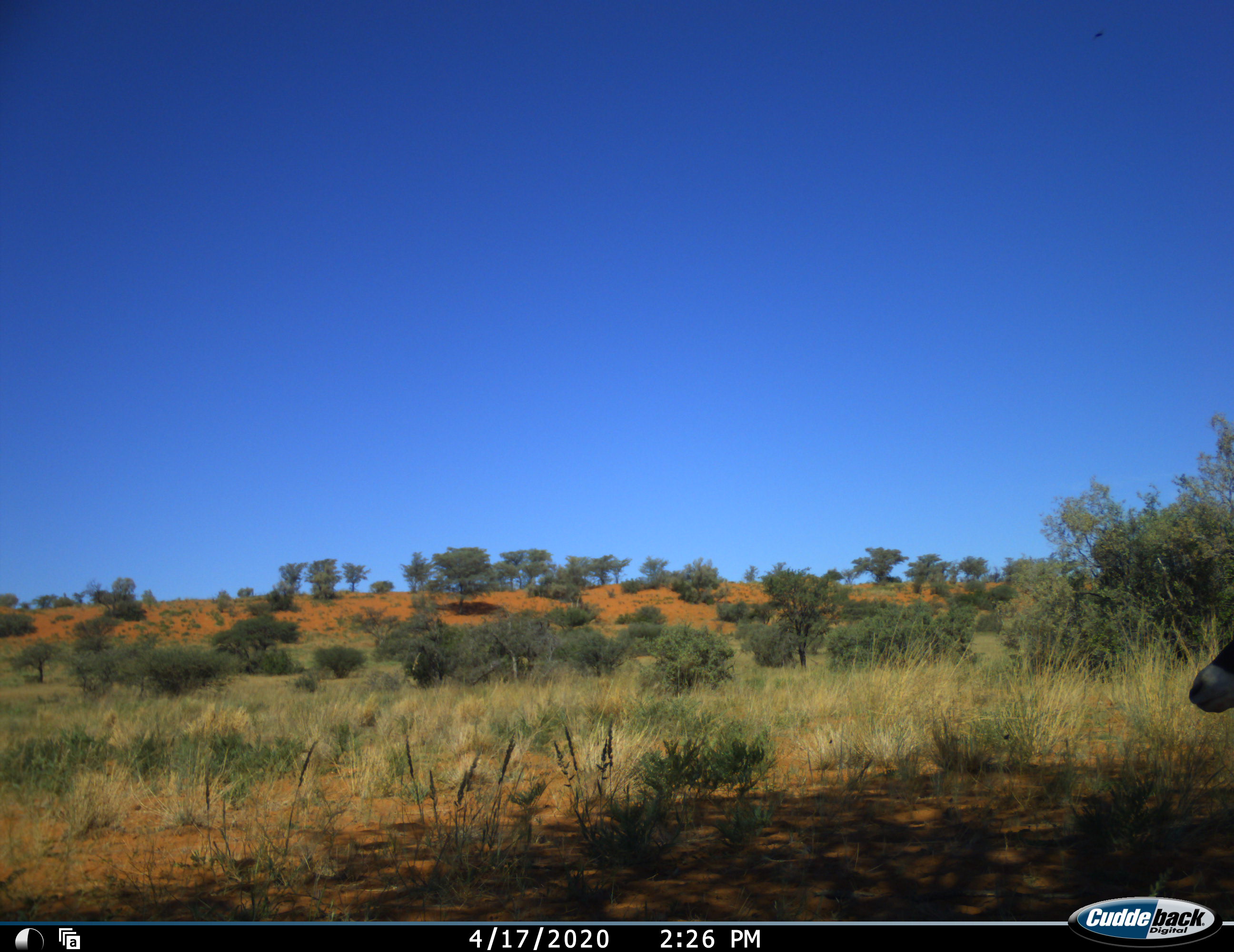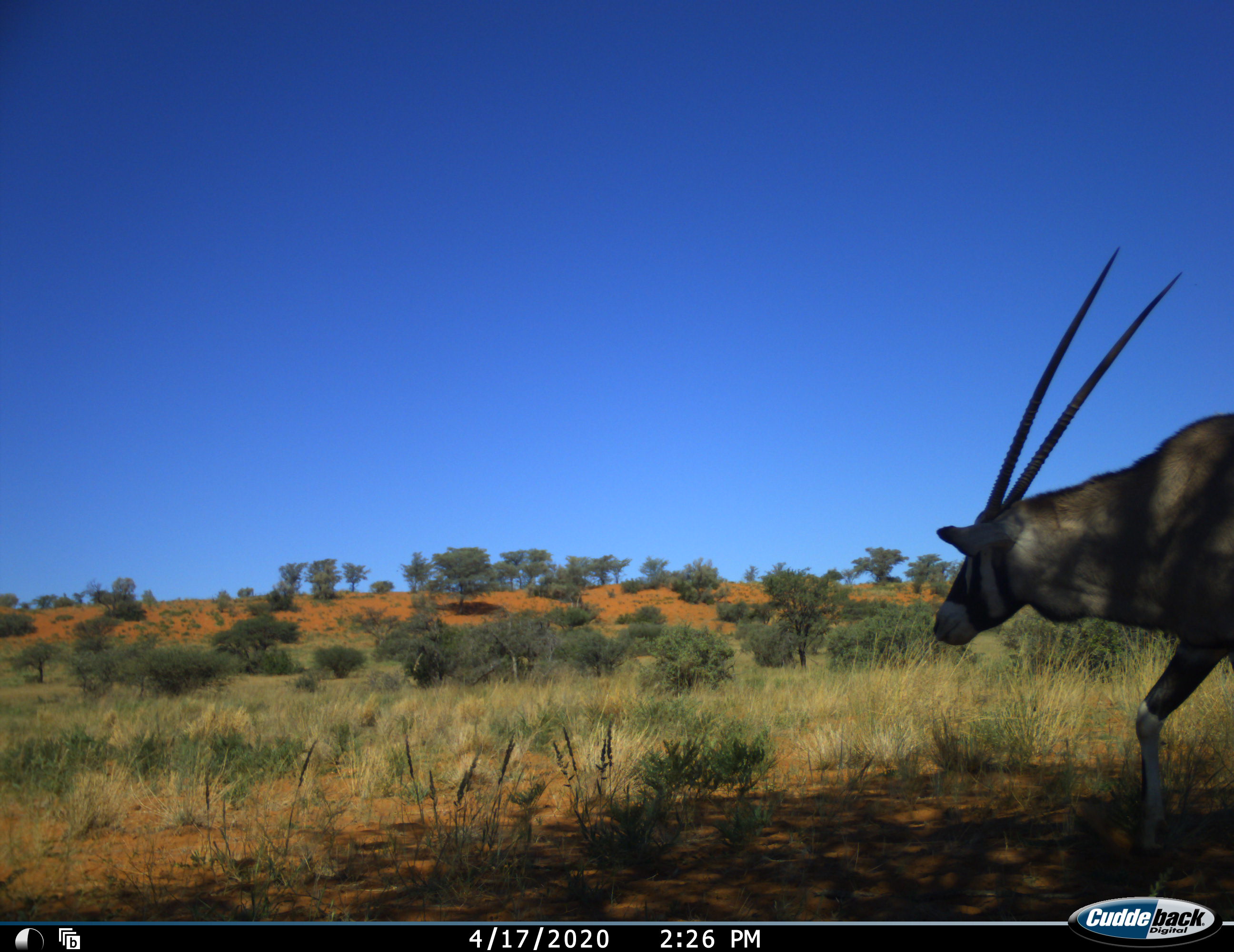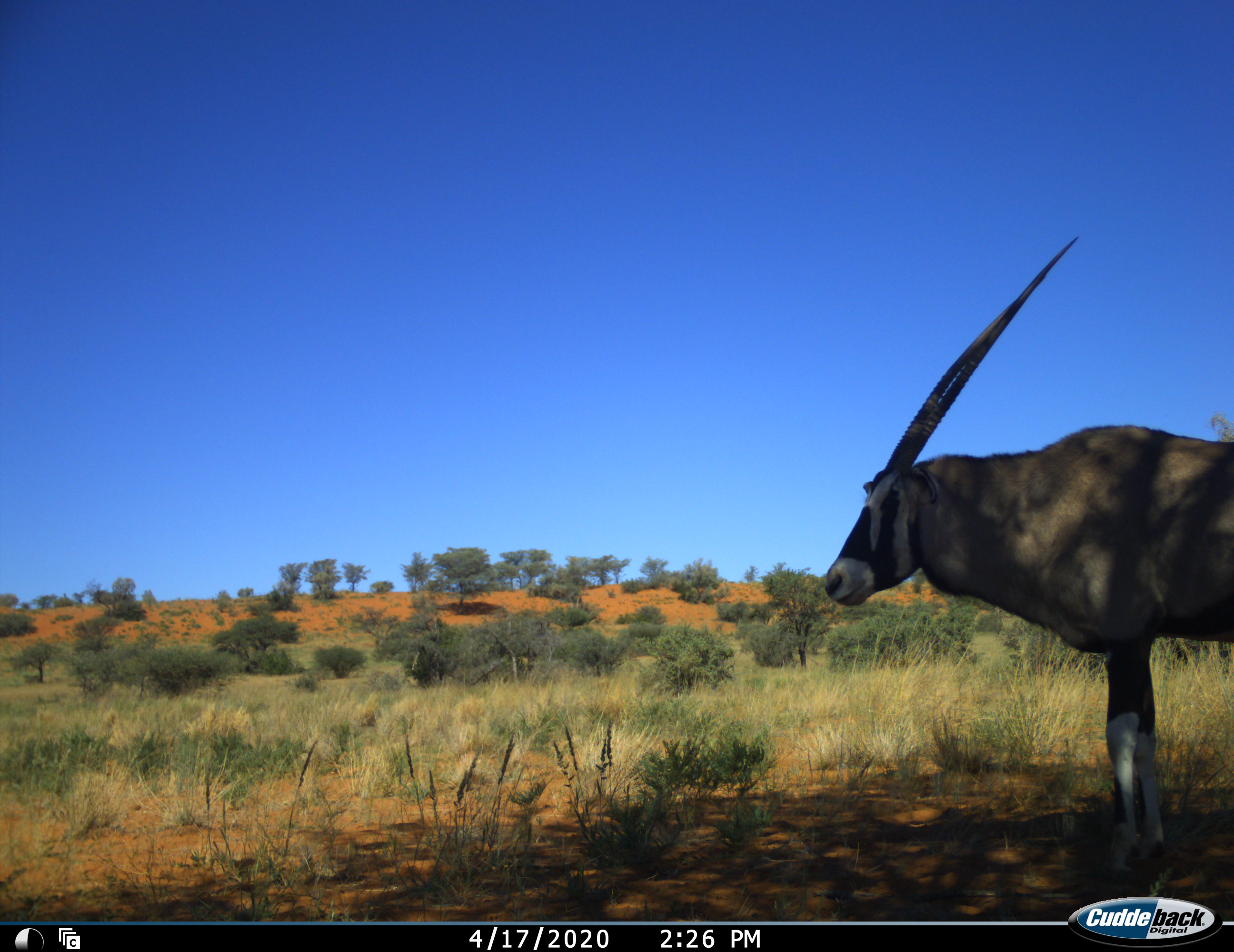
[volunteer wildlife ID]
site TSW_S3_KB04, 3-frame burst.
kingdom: Animalia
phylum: Chordata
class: Mammalia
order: Artiodactyla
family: Bovidae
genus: Oryx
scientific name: Oryx gazella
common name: gemsbok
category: oryx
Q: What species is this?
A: Oryx (gemsbok) (Oryx gazella).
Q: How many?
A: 1.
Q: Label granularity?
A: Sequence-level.